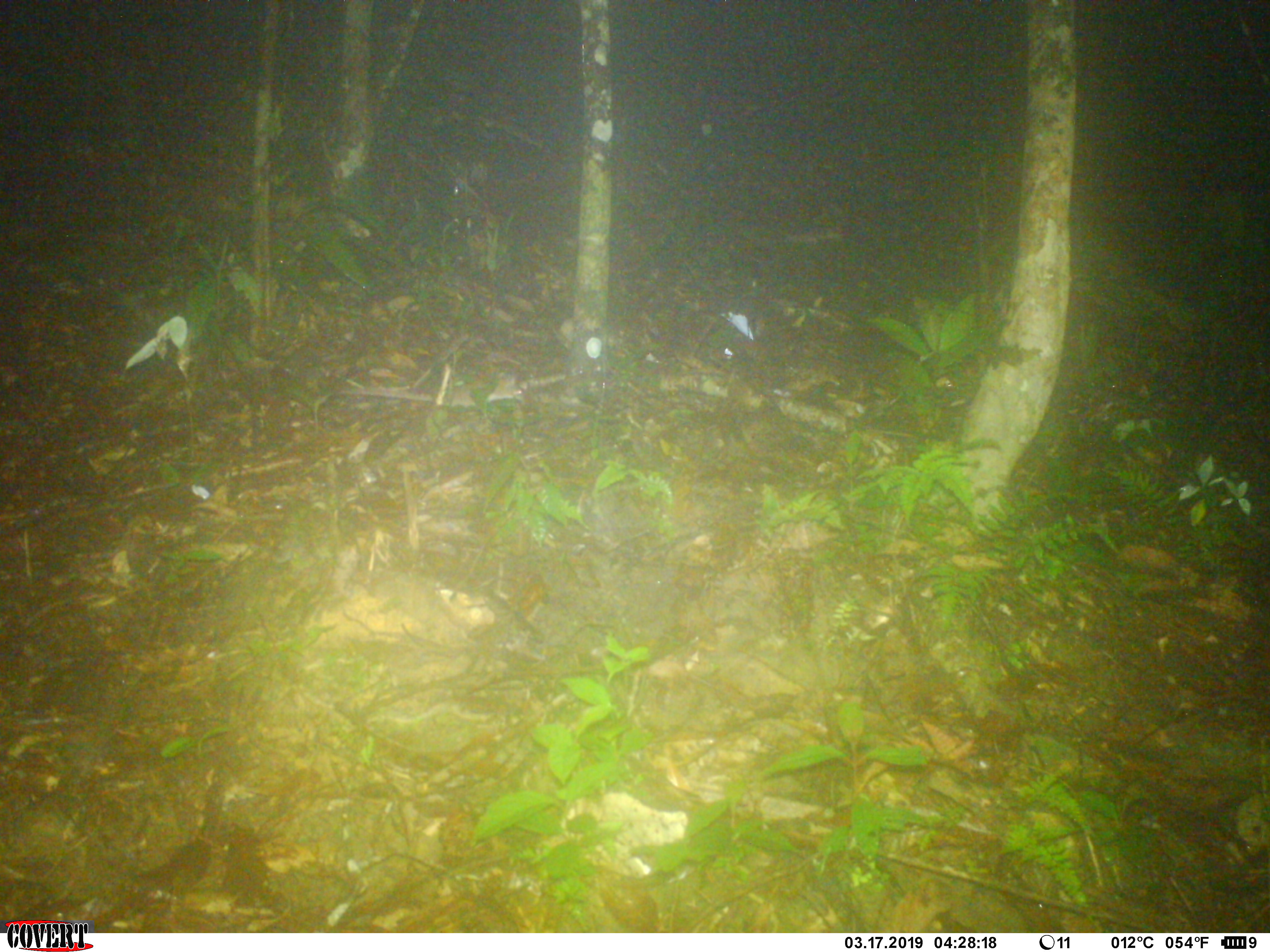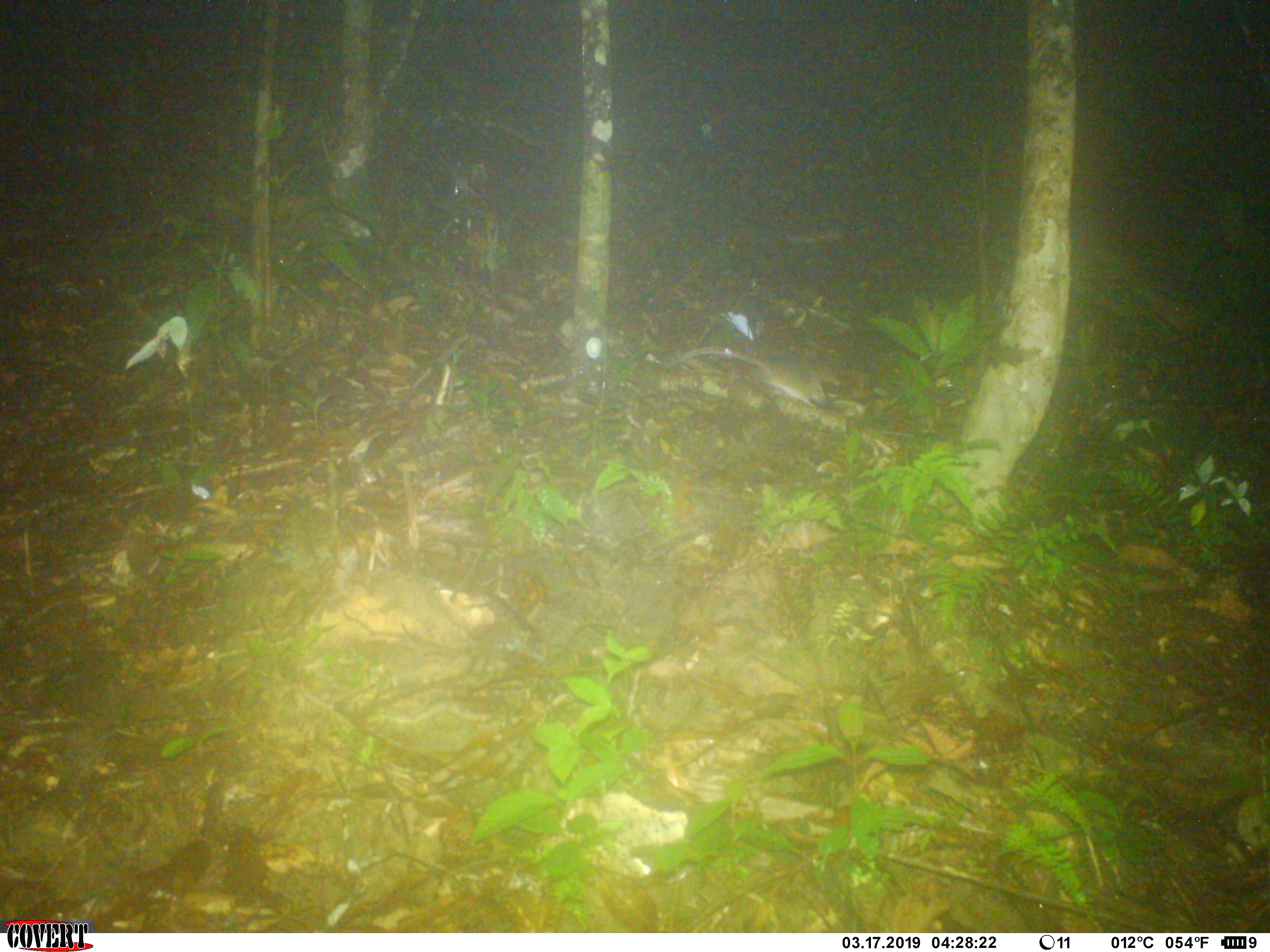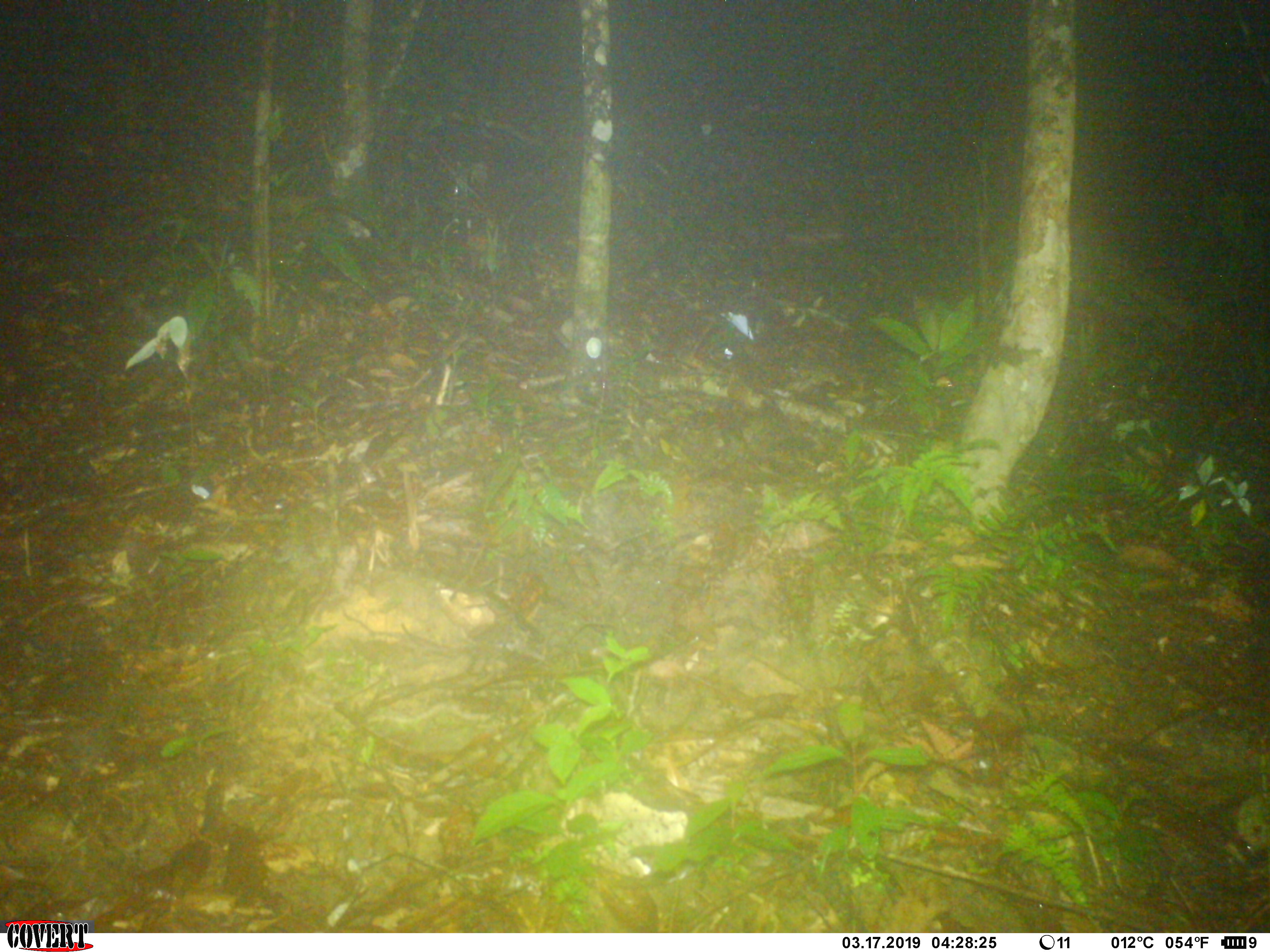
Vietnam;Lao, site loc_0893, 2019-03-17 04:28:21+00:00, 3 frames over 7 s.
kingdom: Animalia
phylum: Chordata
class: Mammalia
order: Rodentia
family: Muridae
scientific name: Muridae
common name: old-world mice and rats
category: unidentified murid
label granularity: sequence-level